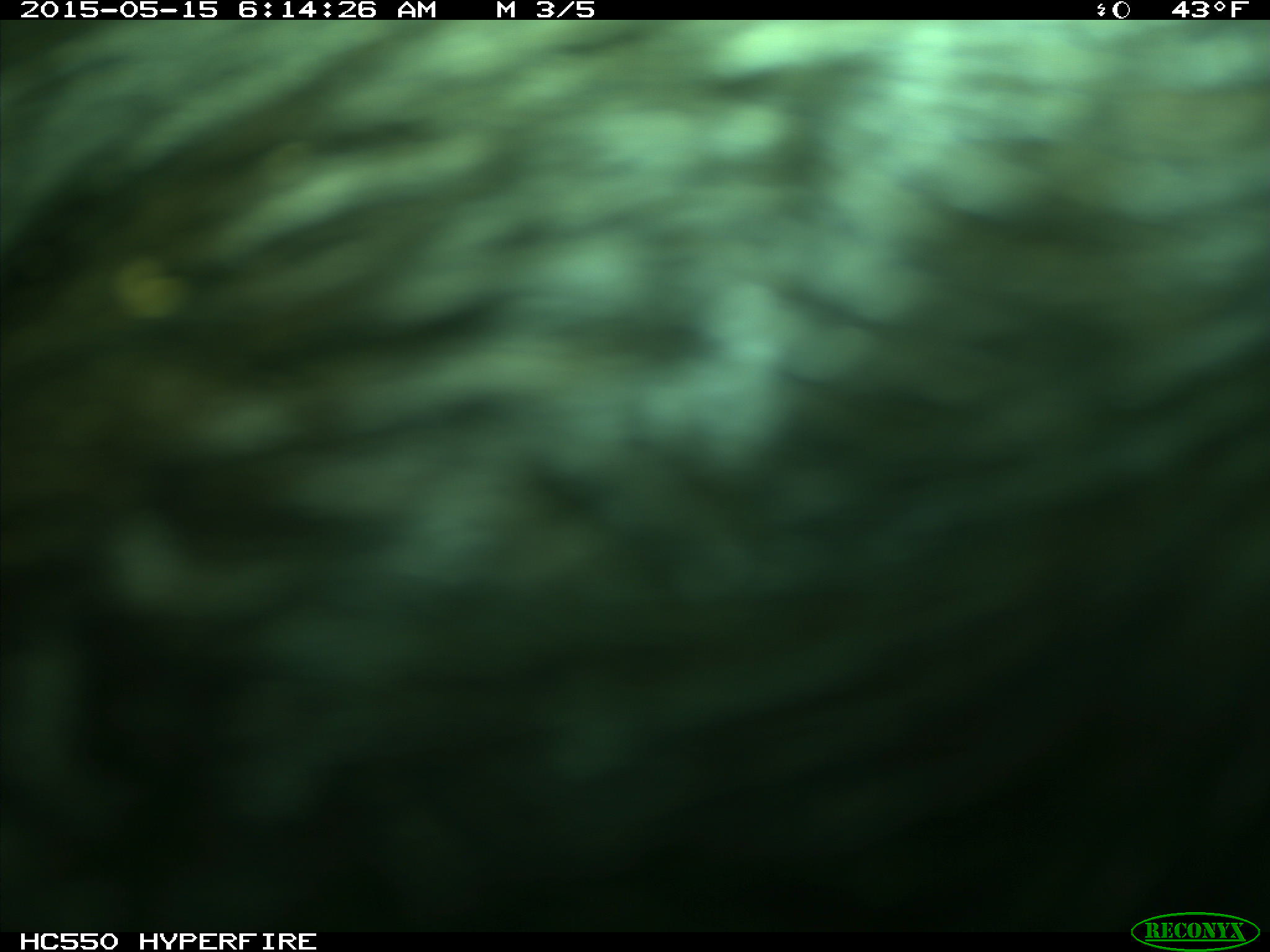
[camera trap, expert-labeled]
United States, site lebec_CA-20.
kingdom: Animalia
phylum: Chordata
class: Mammalia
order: Artiodactyla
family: Bovidae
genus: Bos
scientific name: Bos taurus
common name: domestic cow